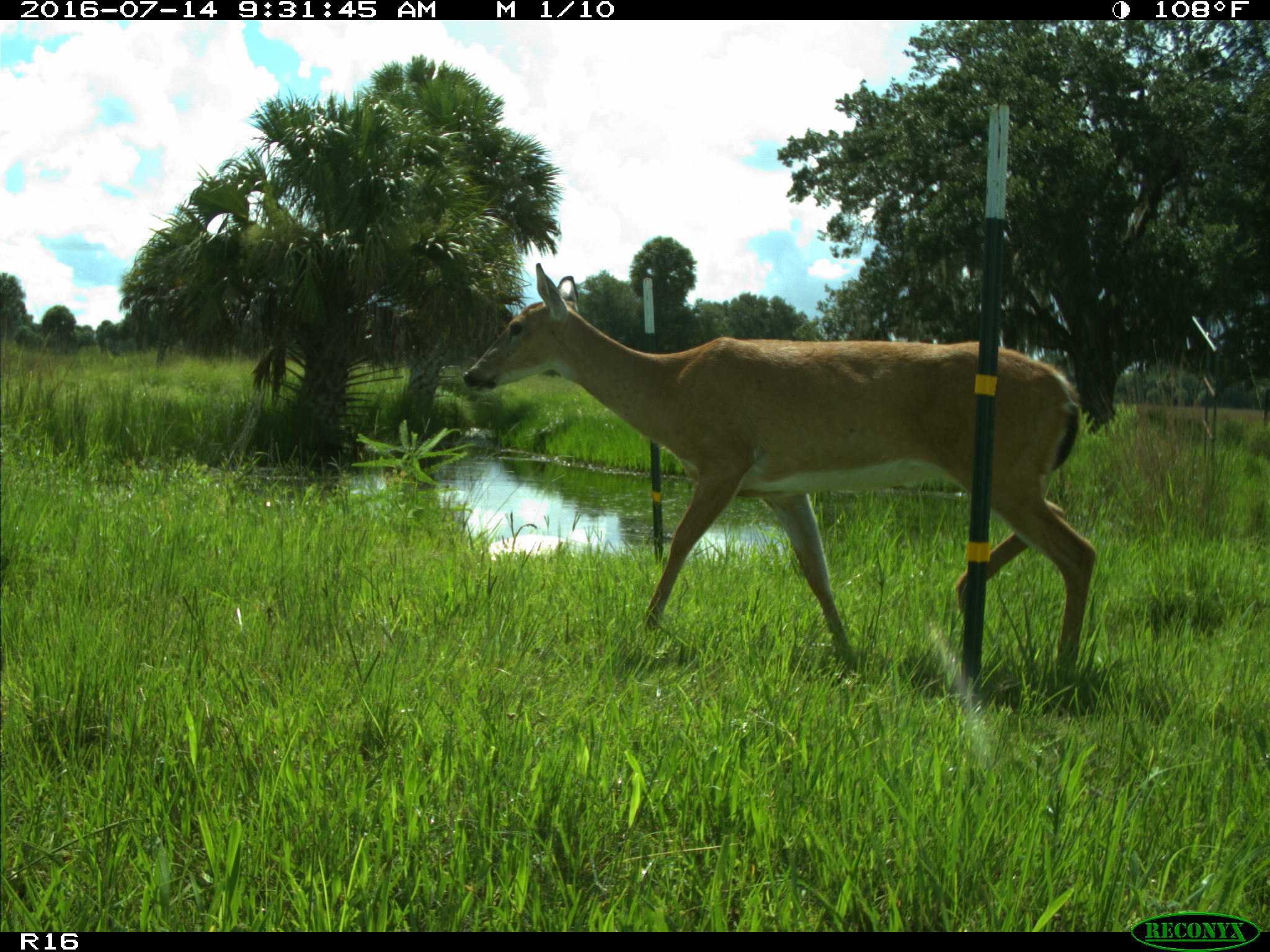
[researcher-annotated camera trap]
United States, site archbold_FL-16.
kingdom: Animalia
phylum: Chordata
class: Mammalia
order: Artiodactyla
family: Cervidae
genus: Odocoileus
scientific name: Odocoileus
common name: deer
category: unidentified deer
Unidentified deer (deer) (Odocoileus).